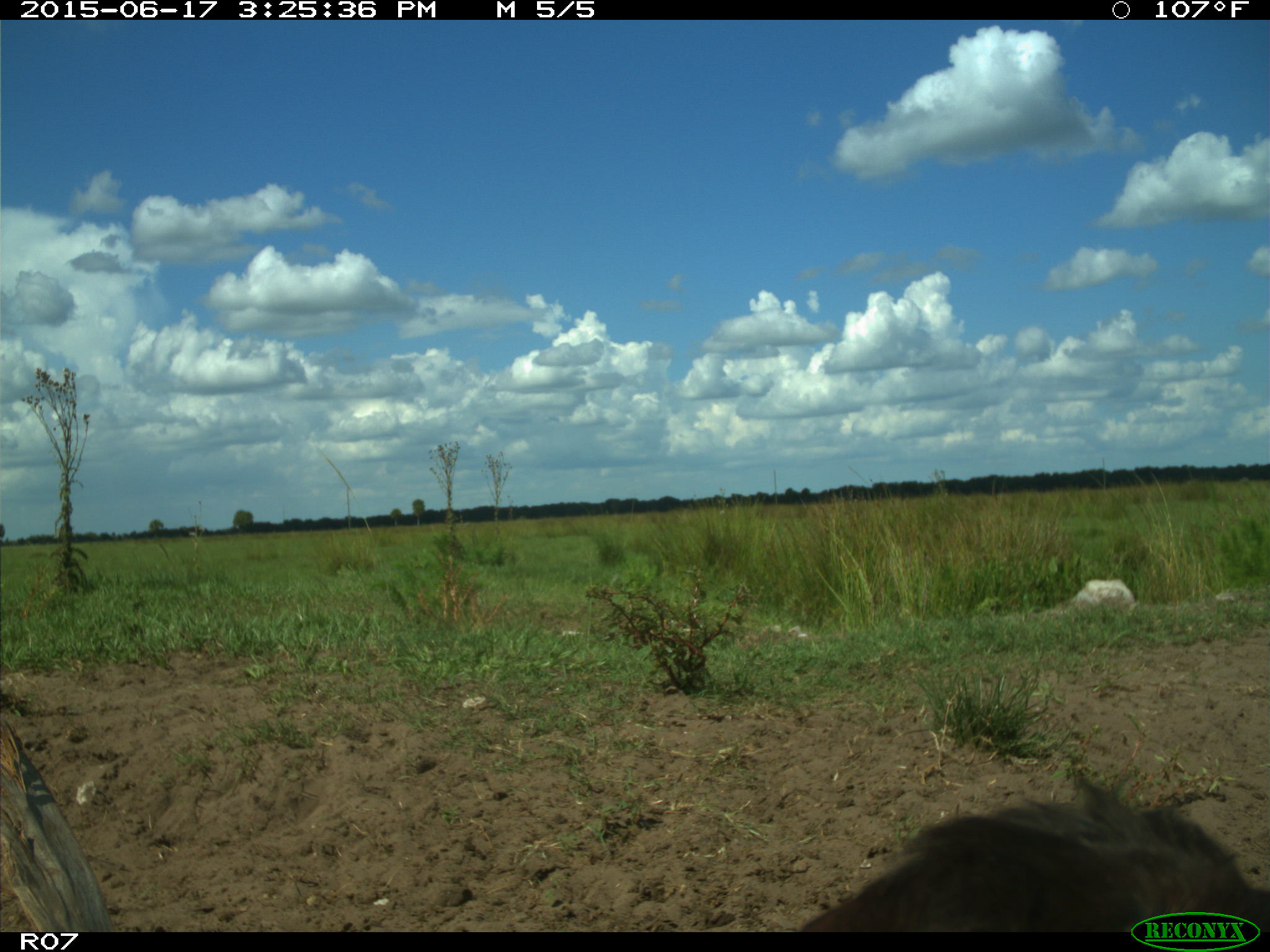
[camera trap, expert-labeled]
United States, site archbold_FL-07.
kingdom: Animalia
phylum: Chordata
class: Mammalia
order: Artiodactyla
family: Bovidae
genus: Bos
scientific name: Bos taurus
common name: domestic cow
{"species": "Bos taurus (domestic cow)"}